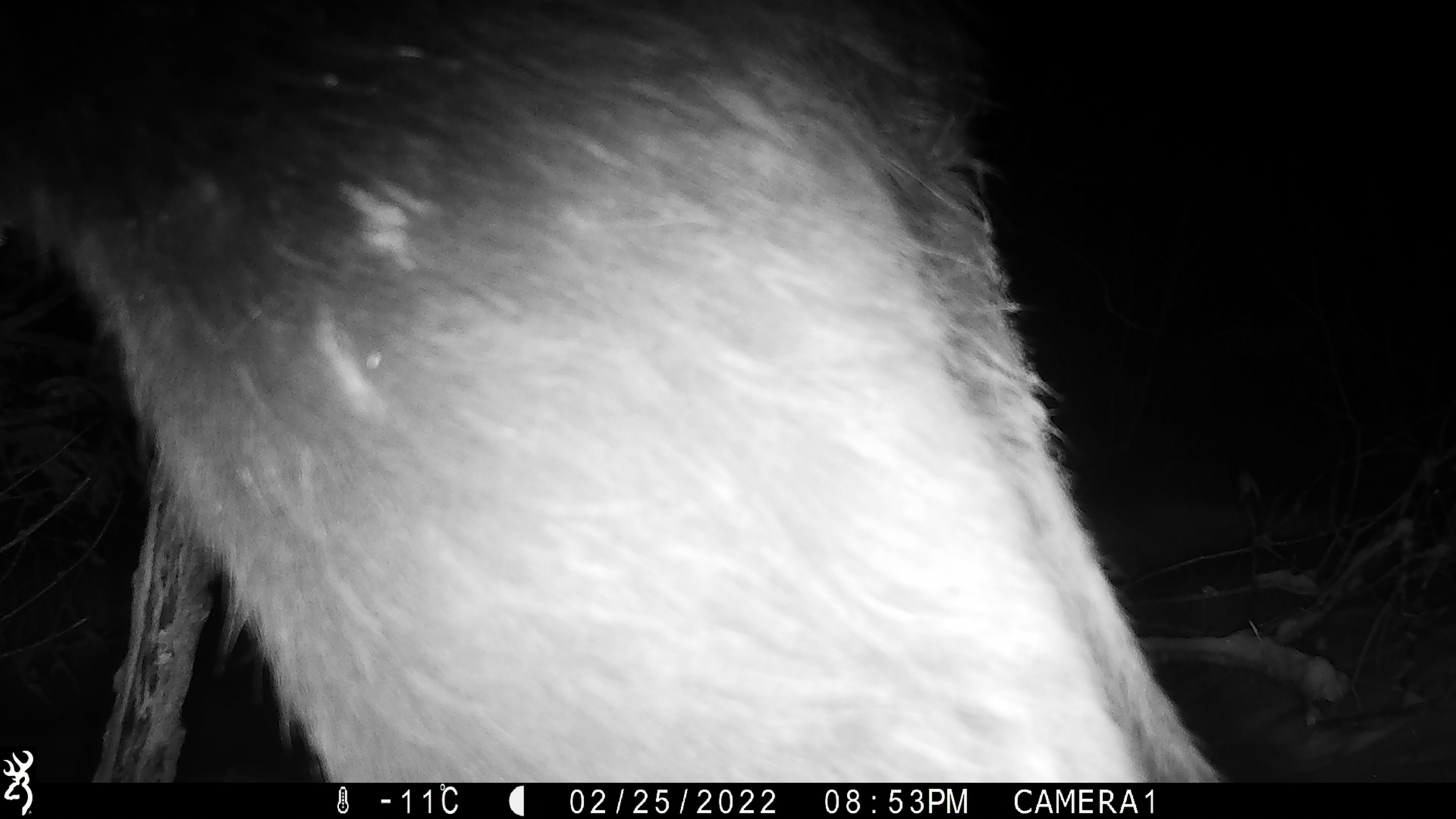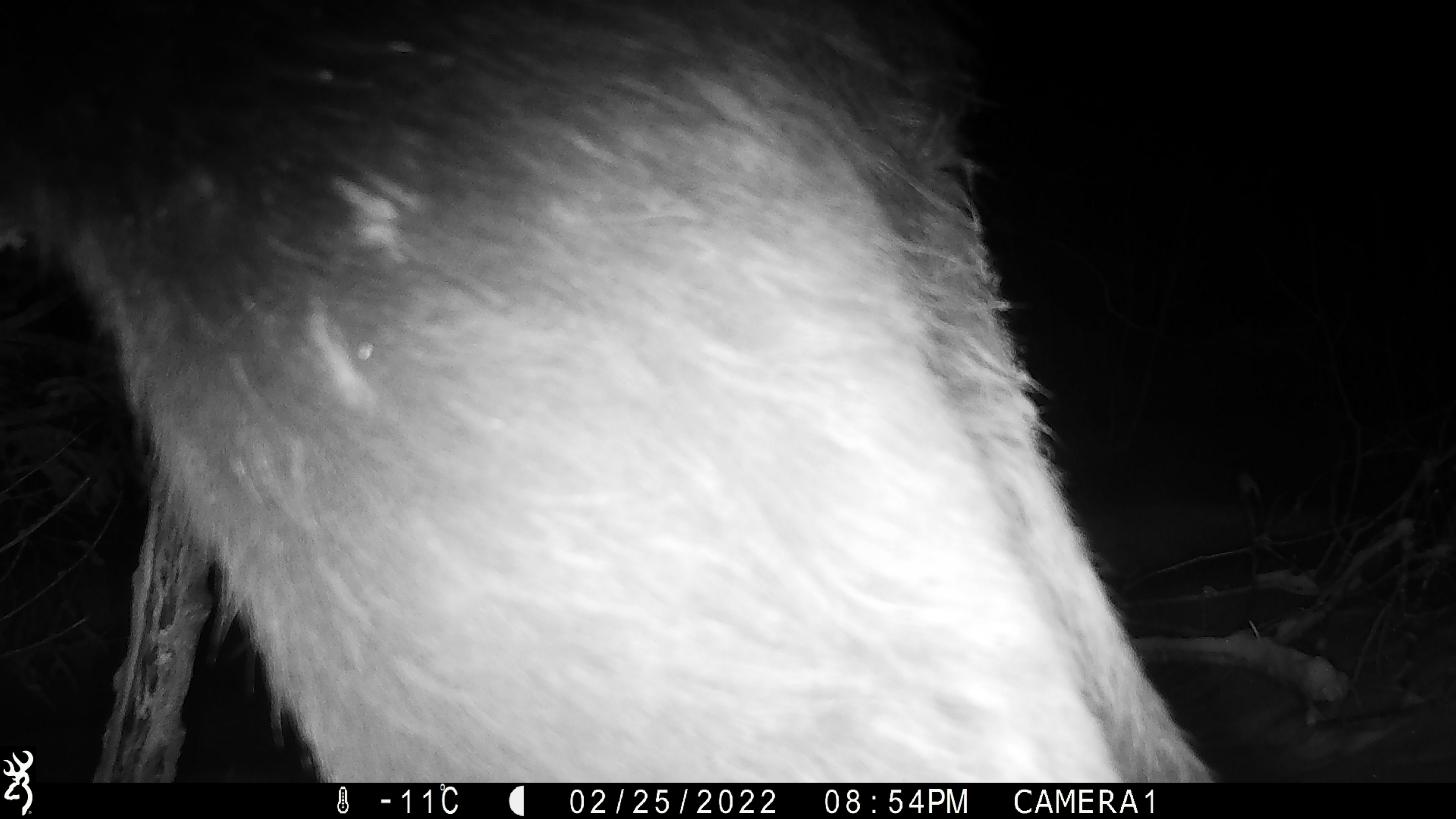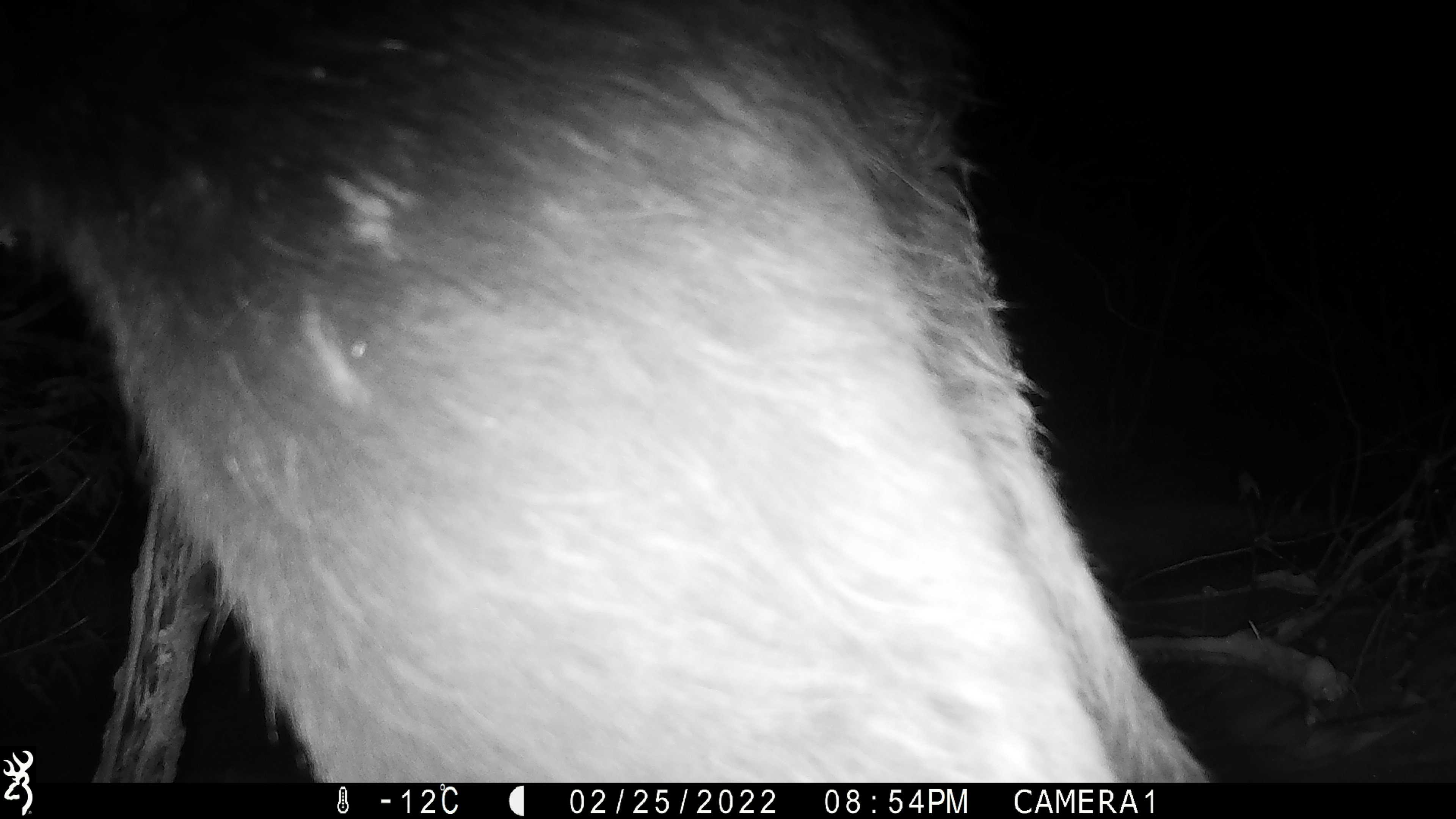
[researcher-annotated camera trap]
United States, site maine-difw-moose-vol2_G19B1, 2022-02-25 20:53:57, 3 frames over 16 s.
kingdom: Animalia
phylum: Chordata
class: Mammalia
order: Artiodactyla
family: Cervidae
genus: Alces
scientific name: Alces alces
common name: moose